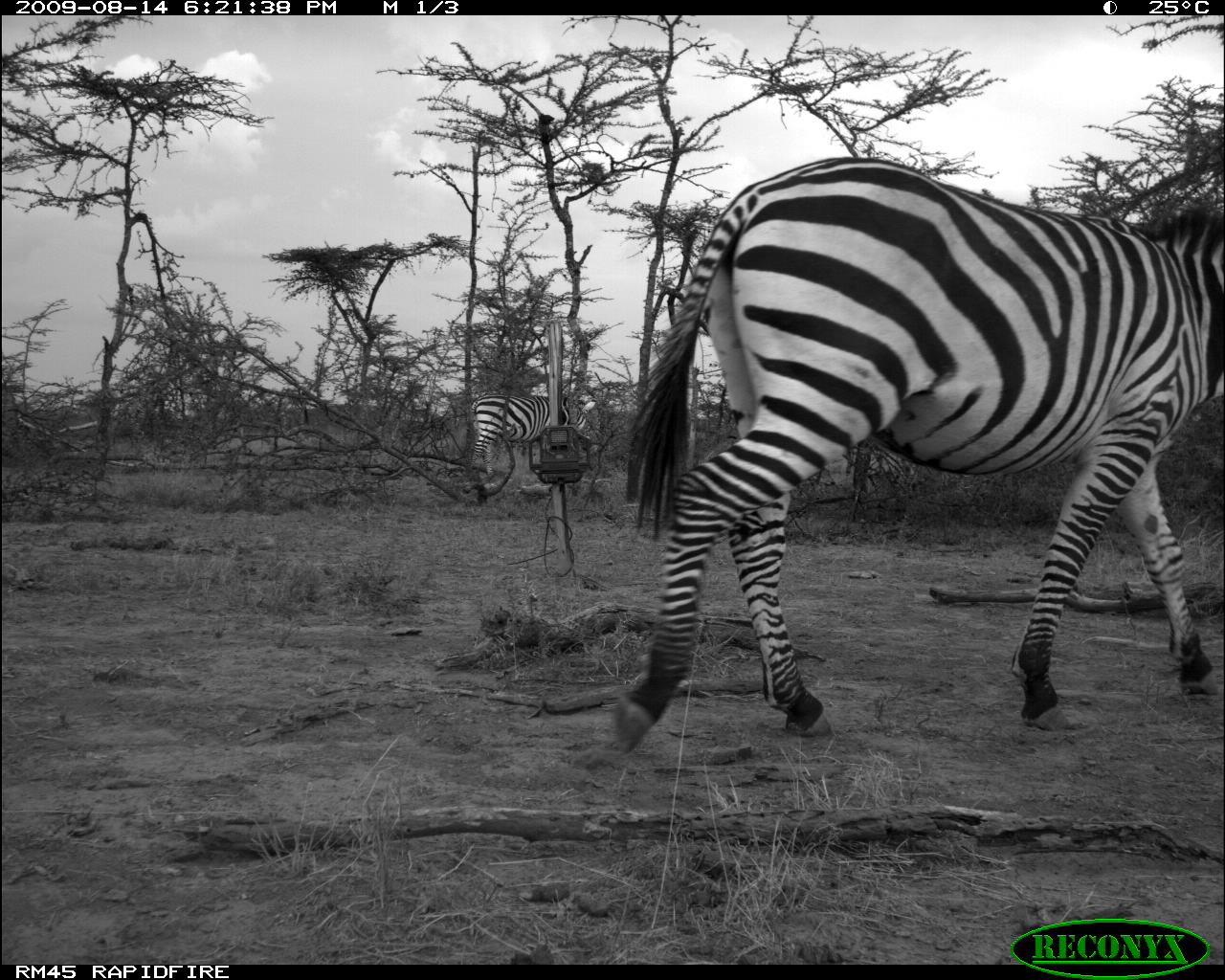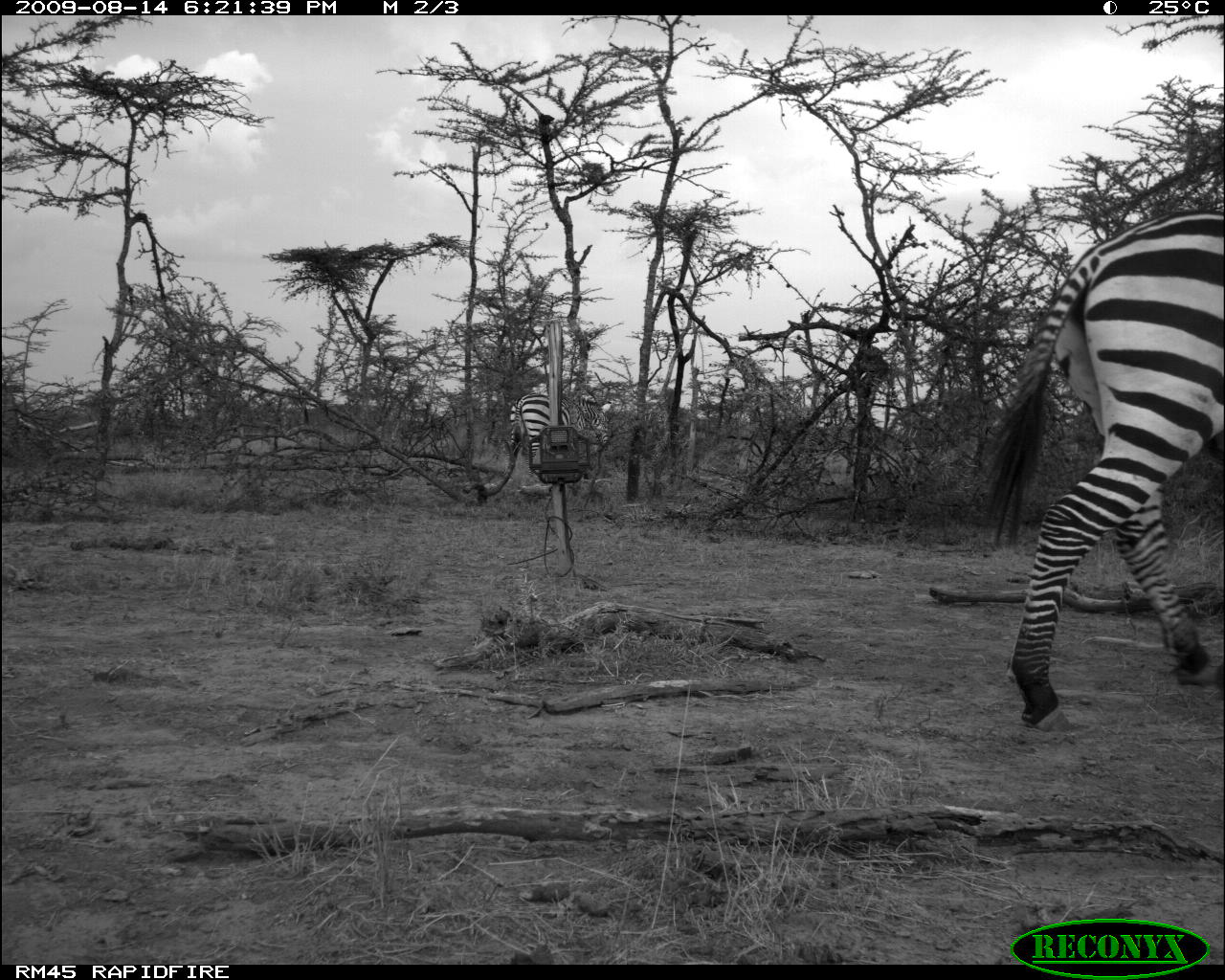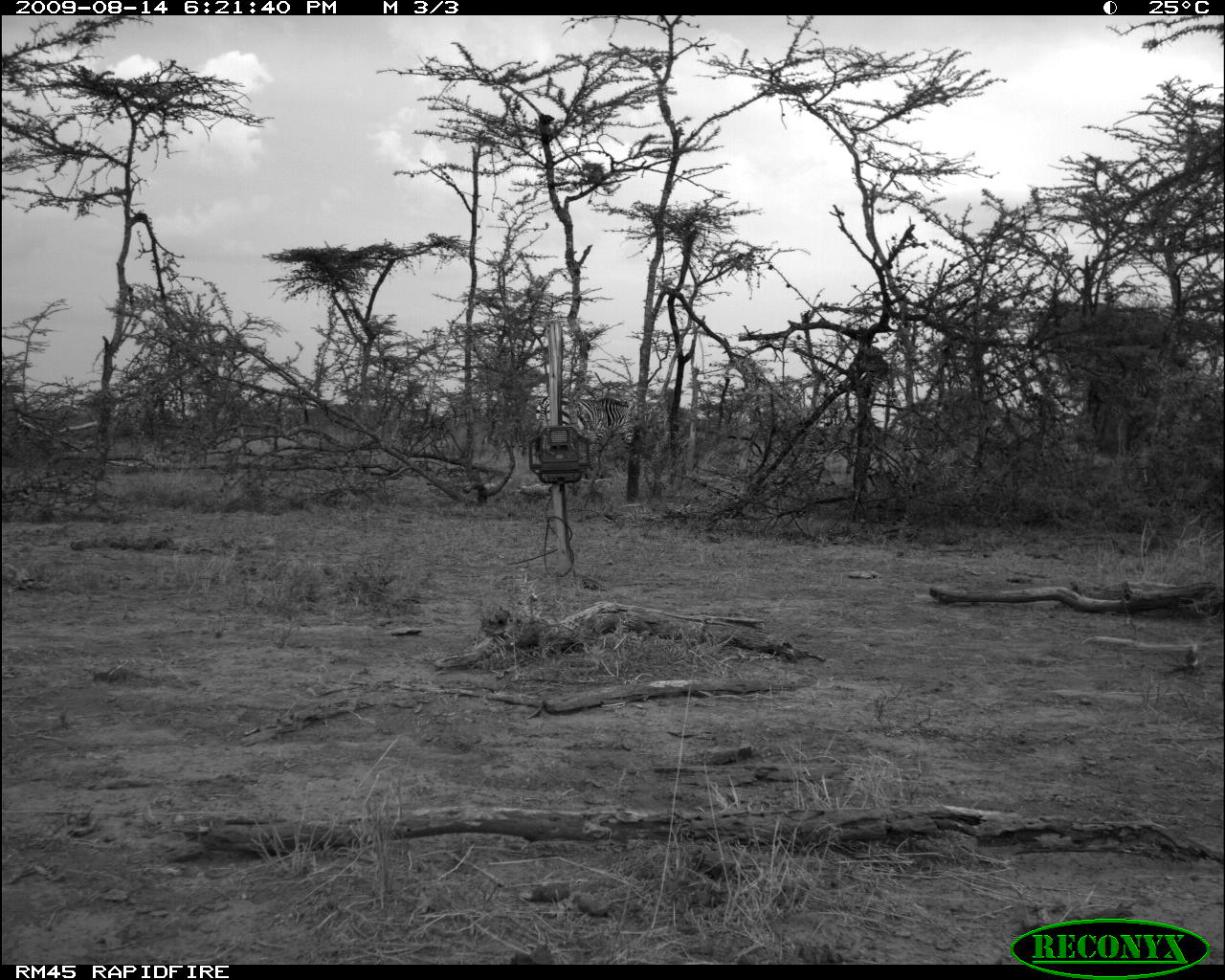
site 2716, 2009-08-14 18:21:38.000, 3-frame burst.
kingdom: Animalia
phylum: Chordata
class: Mammalia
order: Perissodactyla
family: Equidae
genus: Equus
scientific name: Equus quagga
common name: plains zebra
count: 2